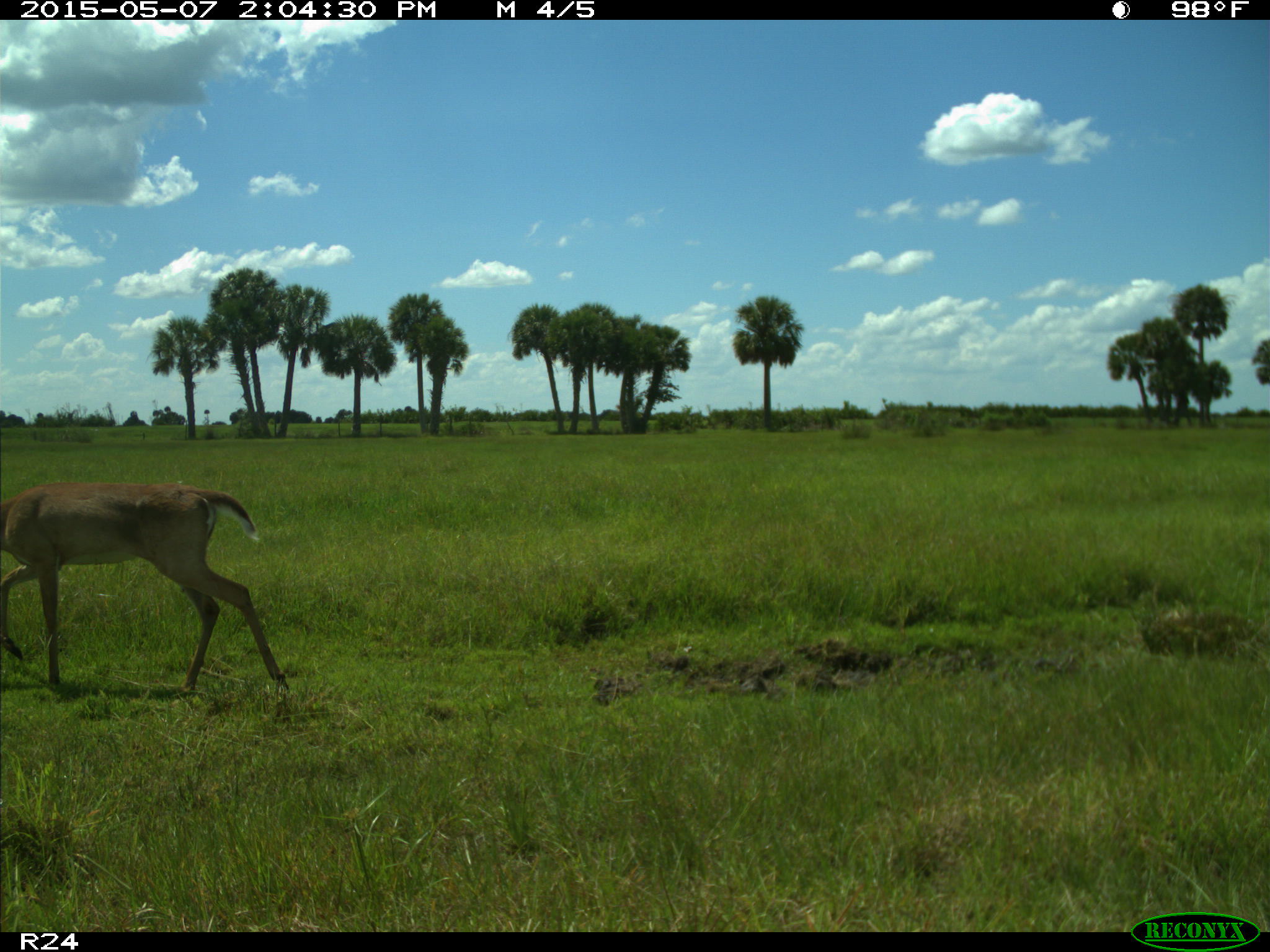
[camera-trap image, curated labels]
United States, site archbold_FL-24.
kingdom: Animalia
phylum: Chordata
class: Mammalia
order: Artiodactyla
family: Bovidae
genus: Bos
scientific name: Bos taurus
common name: domestic cow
Bos taurus (domestic cow).